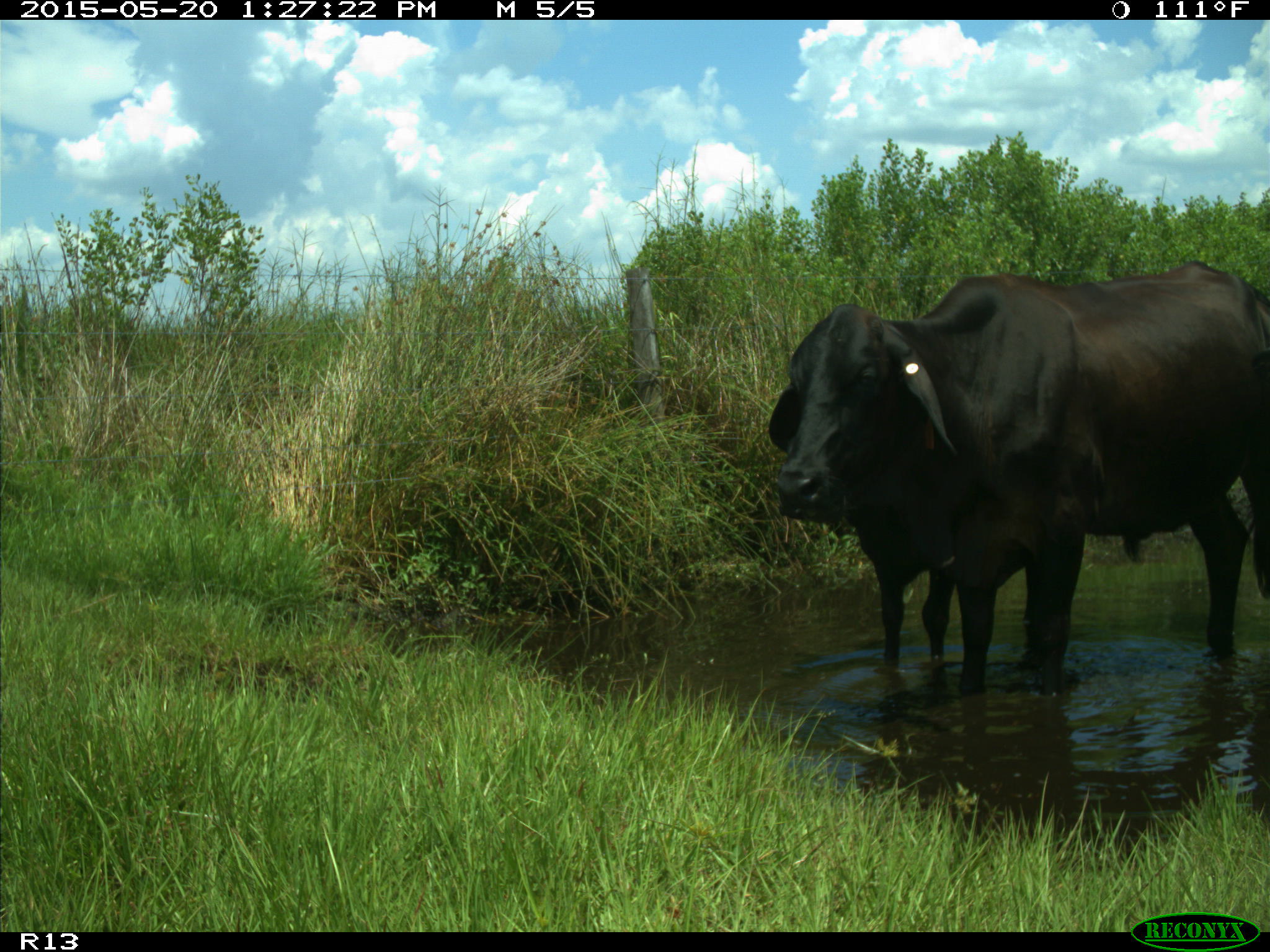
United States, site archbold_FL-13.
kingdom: Animalia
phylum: Chordata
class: Mammalia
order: Artiodactyla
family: Bovidae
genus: Bos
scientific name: Bos taurus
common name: domestic cow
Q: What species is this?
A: Bos taurus (domestic cow).